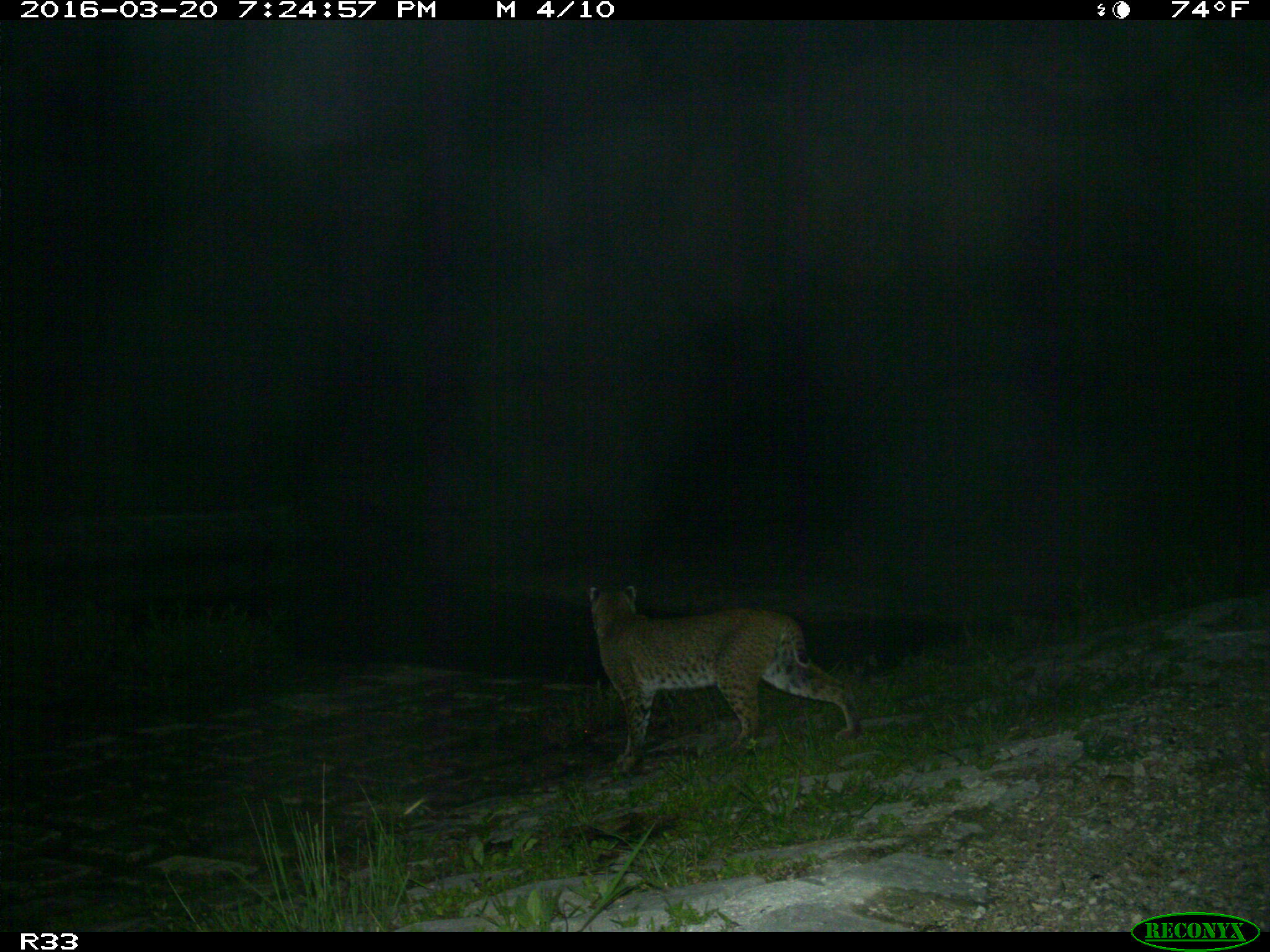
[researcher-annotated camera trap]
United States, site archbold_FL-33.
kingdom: Animalia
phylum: Chordata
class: Mammalia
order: Carnivora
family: Felidae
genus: Lynx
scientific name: Lynx rufus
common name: bobcat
Lynx rufus (bobcat).